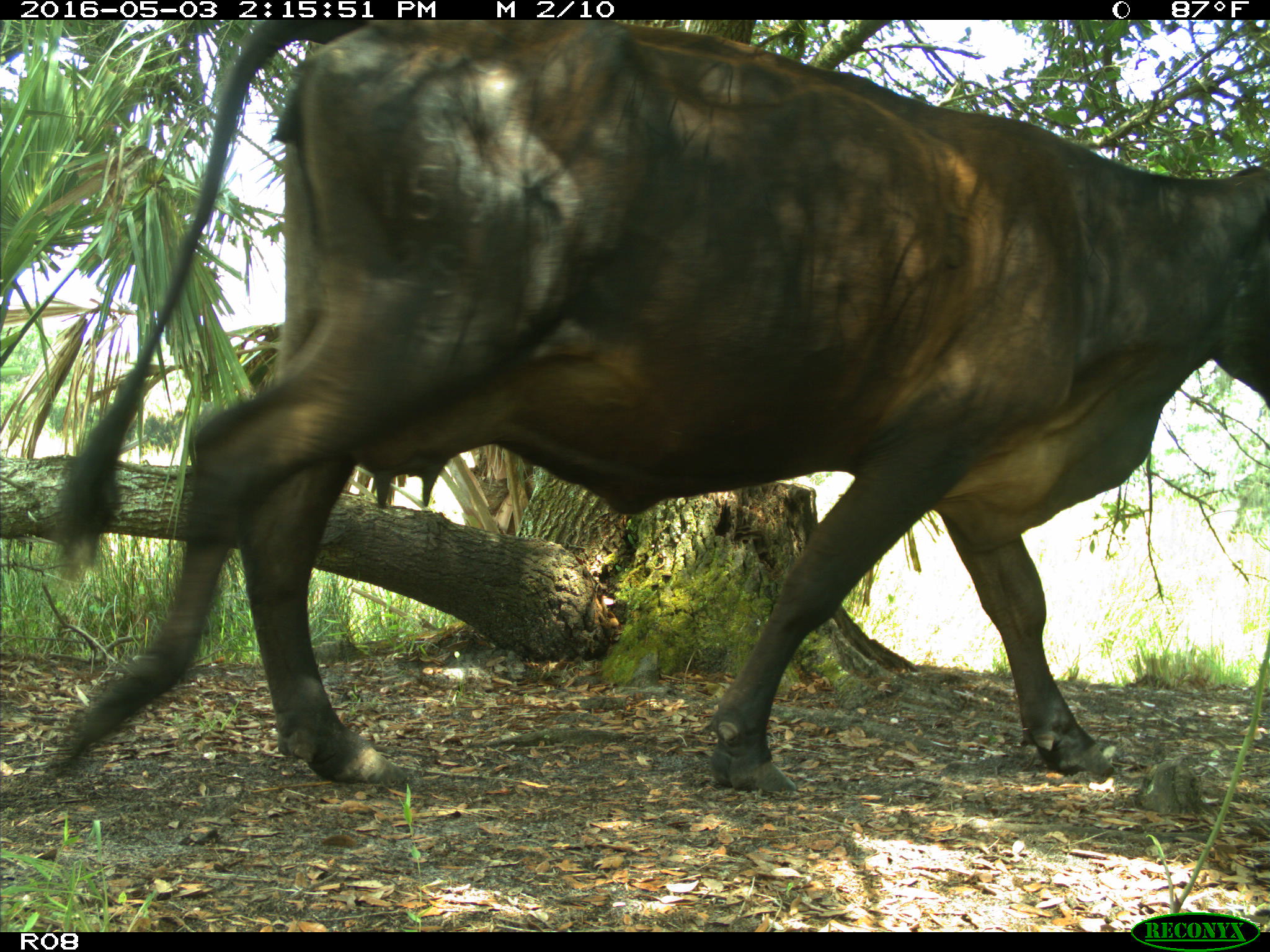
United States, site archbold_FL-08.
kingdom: Animalia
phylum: Chordata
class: Mammalia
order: Artiodactyla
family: Bovidae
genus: Bos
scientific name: Bos taurus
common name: domestic cow